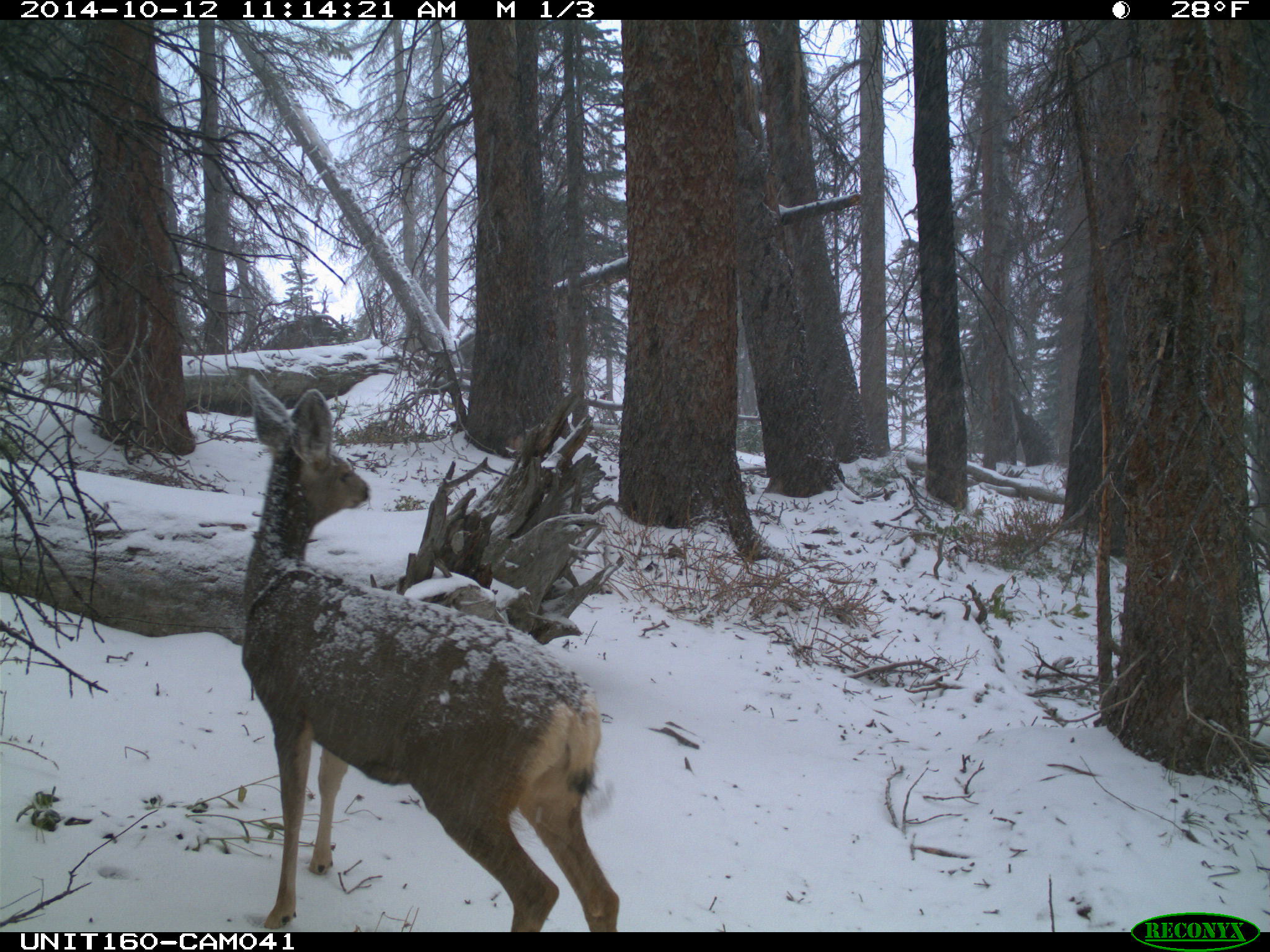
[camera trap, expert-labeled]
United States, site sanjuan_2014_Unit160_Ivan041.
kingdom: Animalia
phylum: Chordata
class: Mammalia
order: Artiodactyla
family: Cervidae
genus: Odocoileus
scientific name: Odocoileus hemionus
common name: mule deer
Odocoileus hemionus (mule deer).